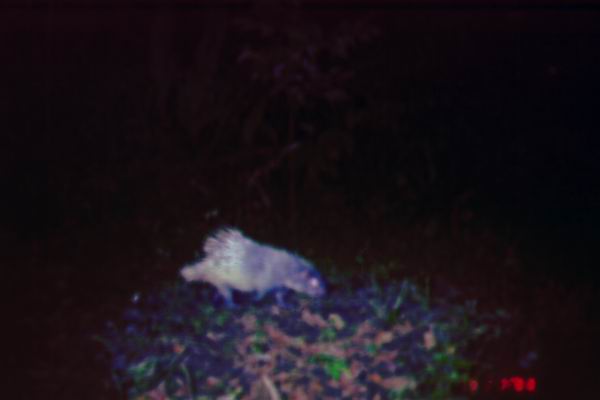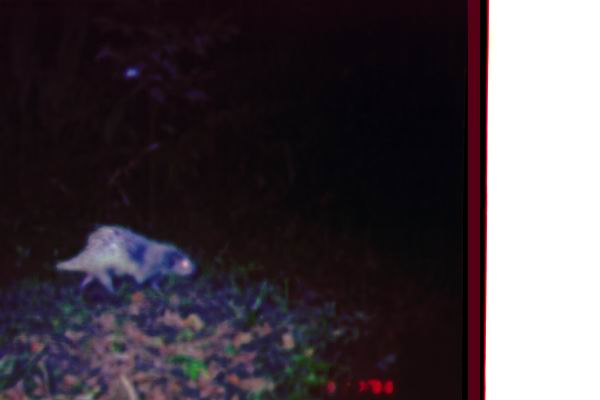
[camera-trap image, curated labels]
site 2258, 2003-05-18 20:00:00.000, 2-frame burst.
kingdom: Animalia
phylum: Chordata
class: Mammalia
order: Rodentia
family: Hystricidae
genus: Hystrix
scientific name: Hystrix brachyura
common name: east asian porcupine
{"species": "Hystrix brachyura (east asian porcupine)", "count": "1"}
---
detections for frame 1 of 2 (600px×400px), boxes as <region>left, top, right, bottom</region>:
hystrix brachyura: <region>176, 226, 330, 310</region>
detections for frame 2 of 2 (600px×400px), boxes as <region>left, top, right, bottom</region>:
hystrix brachyura: <region>55, 224, 196, 300</region>